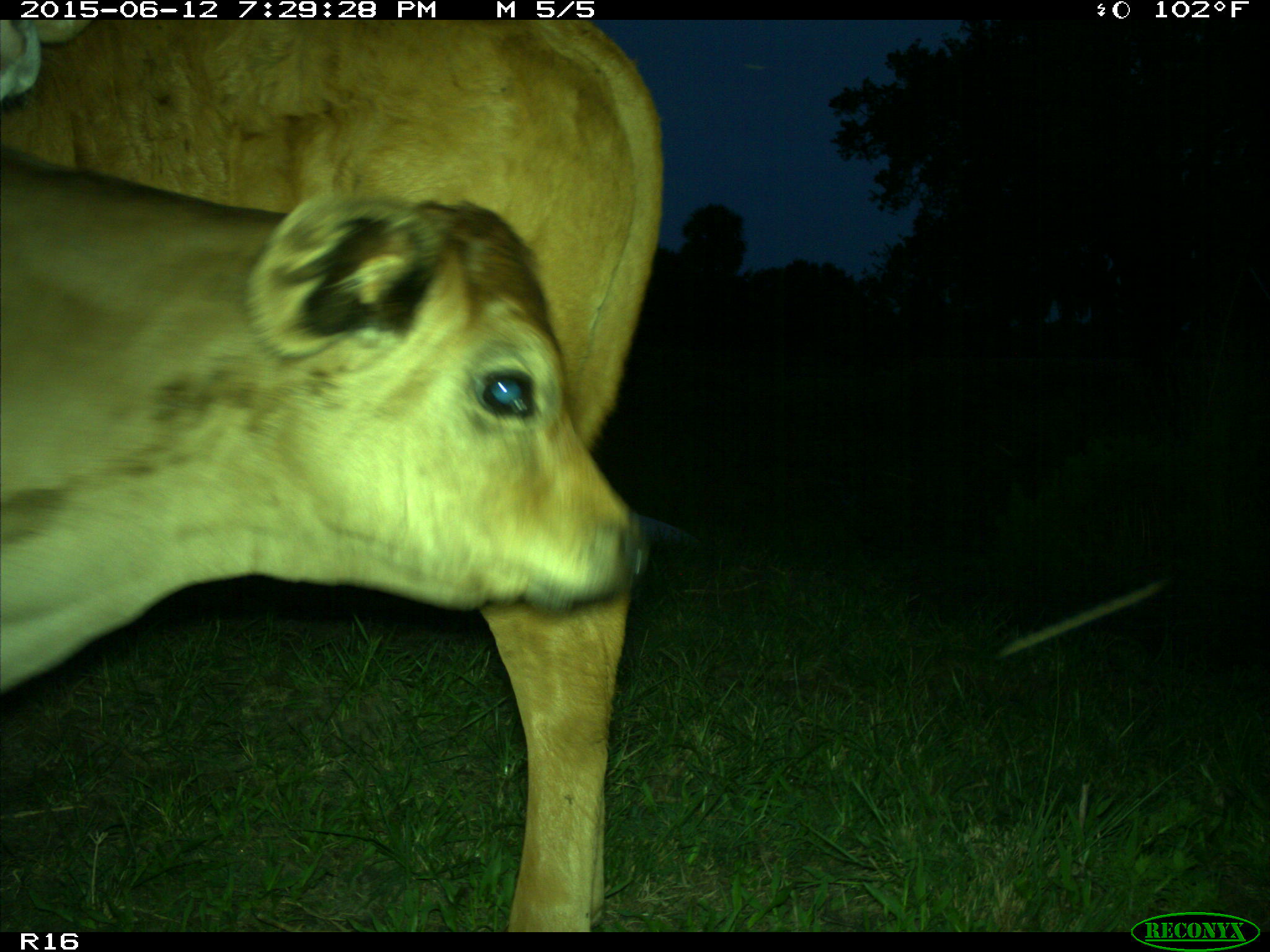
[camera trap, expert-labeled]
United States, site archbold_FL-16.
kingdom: Animalia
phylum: Chordata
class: Mammalia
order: Artiodactyla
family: Bovidae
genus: Bos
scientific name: Bos taurus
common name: domestic cow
Bos taurus (domestic cow).